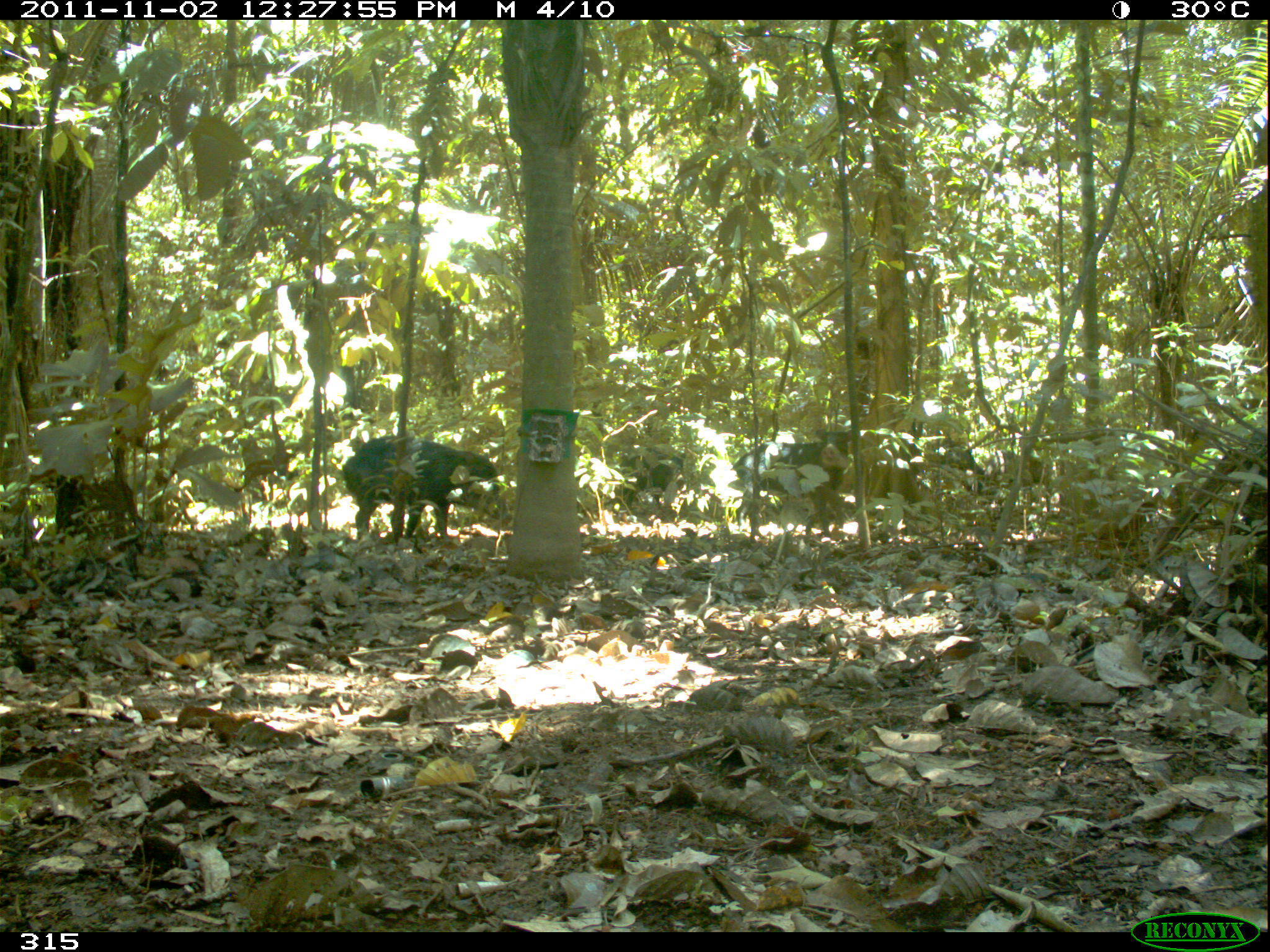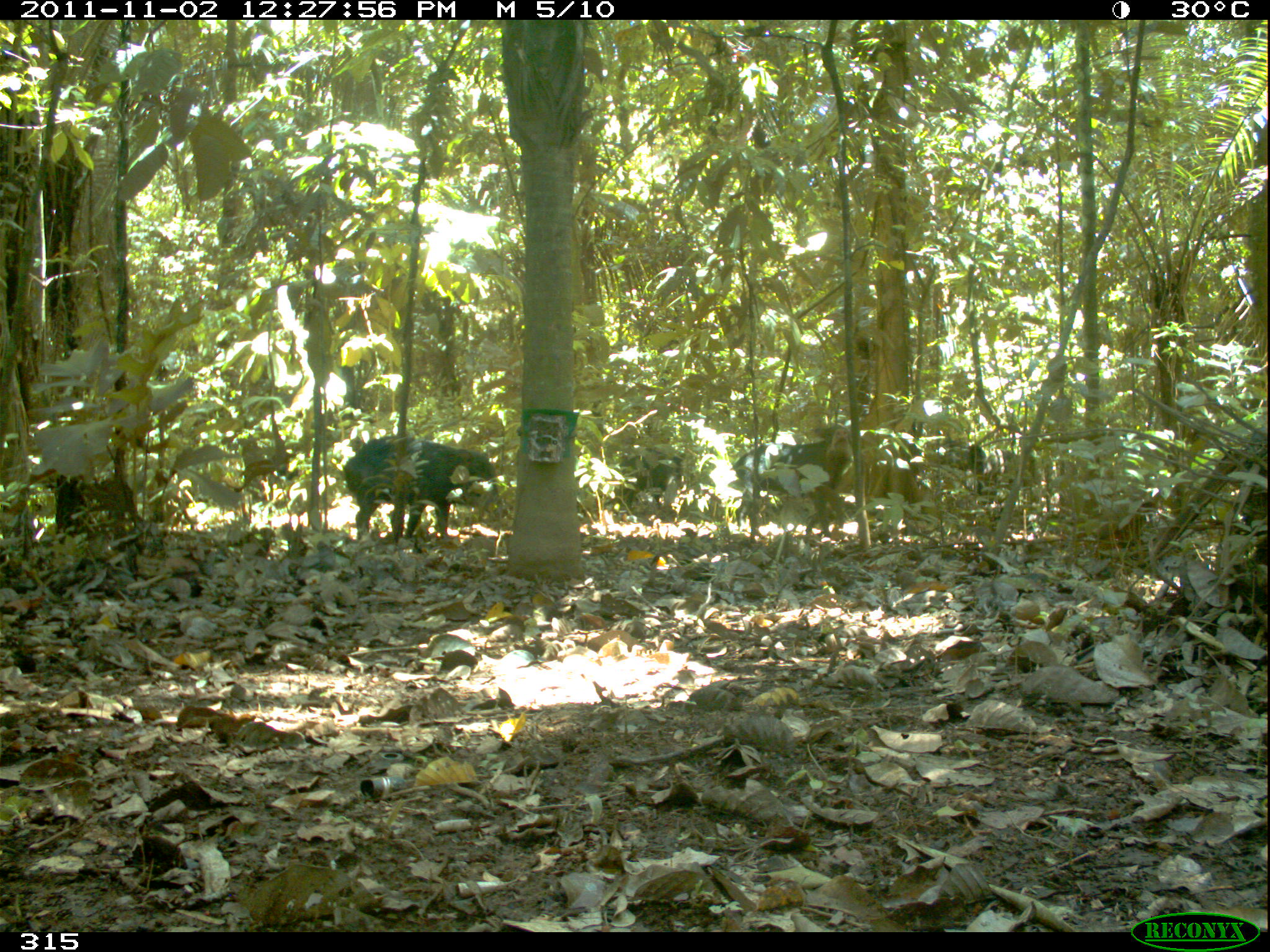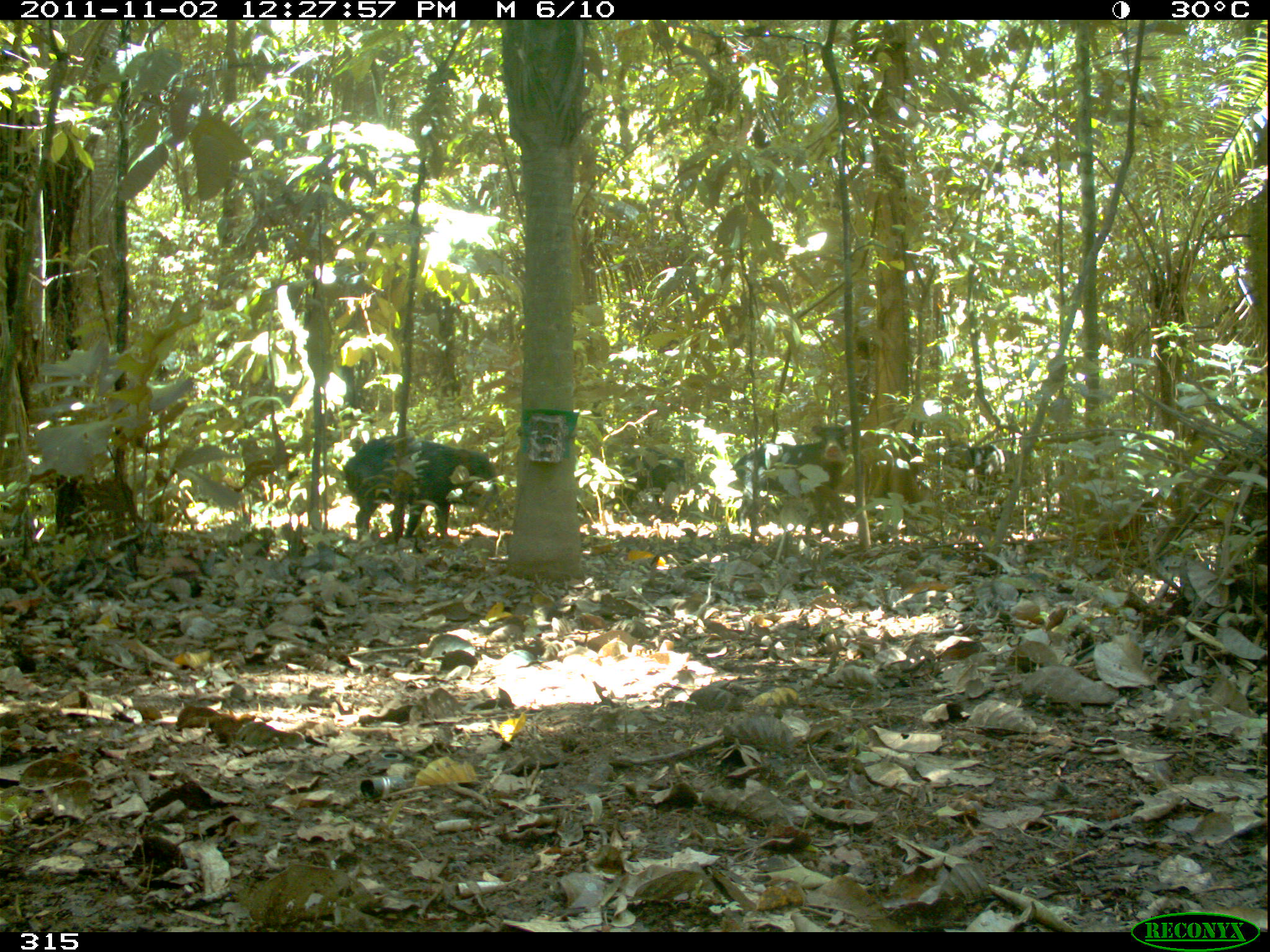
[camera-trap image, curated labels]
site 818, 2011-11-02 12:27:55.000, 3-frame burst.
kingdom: Animalia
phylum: Chordata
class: Mammalia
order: Artiodactyla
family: Tayassuidae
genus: Tayassu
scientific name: Tayassu pecari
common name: white-lipped peccary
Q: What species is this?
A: Tayassu pecari (white-lipped peccary).